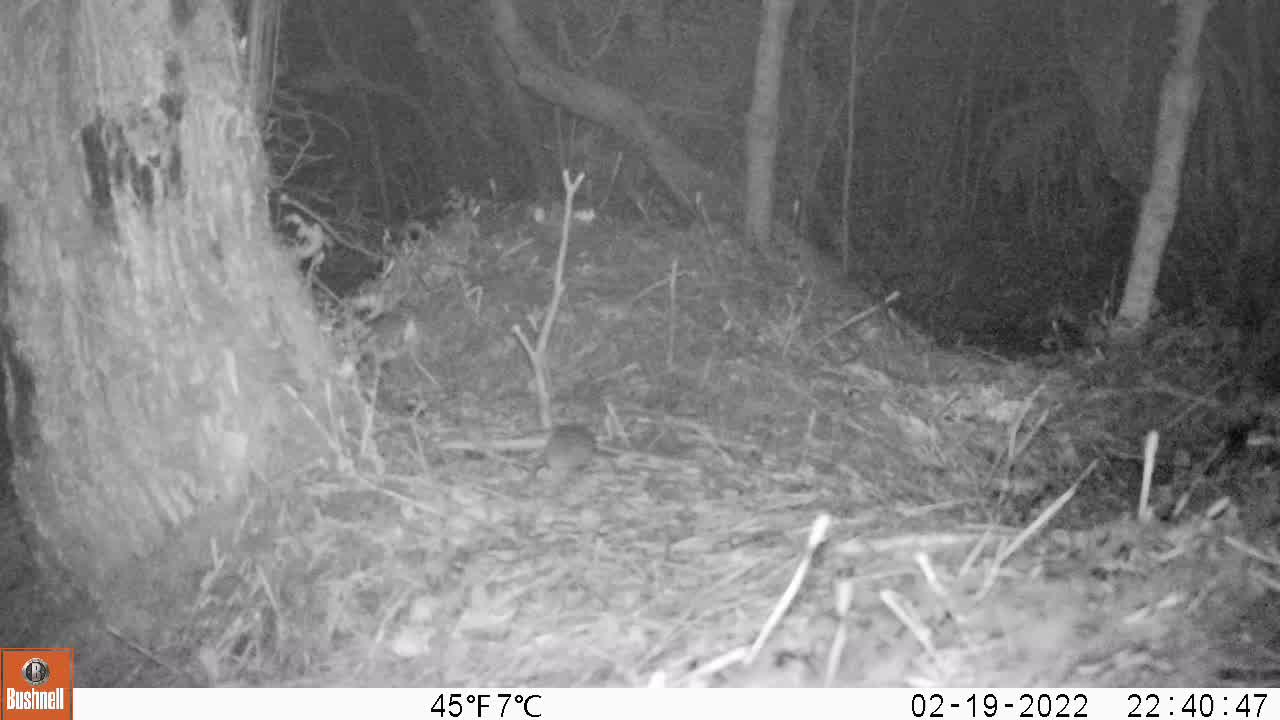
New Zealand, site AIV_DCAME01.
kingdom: Animalia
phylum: Chordata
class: Mammalia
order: Rodentia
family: Muridae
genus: Mus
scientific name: Mus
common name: mouse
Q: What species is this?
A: Mouse (Mus).